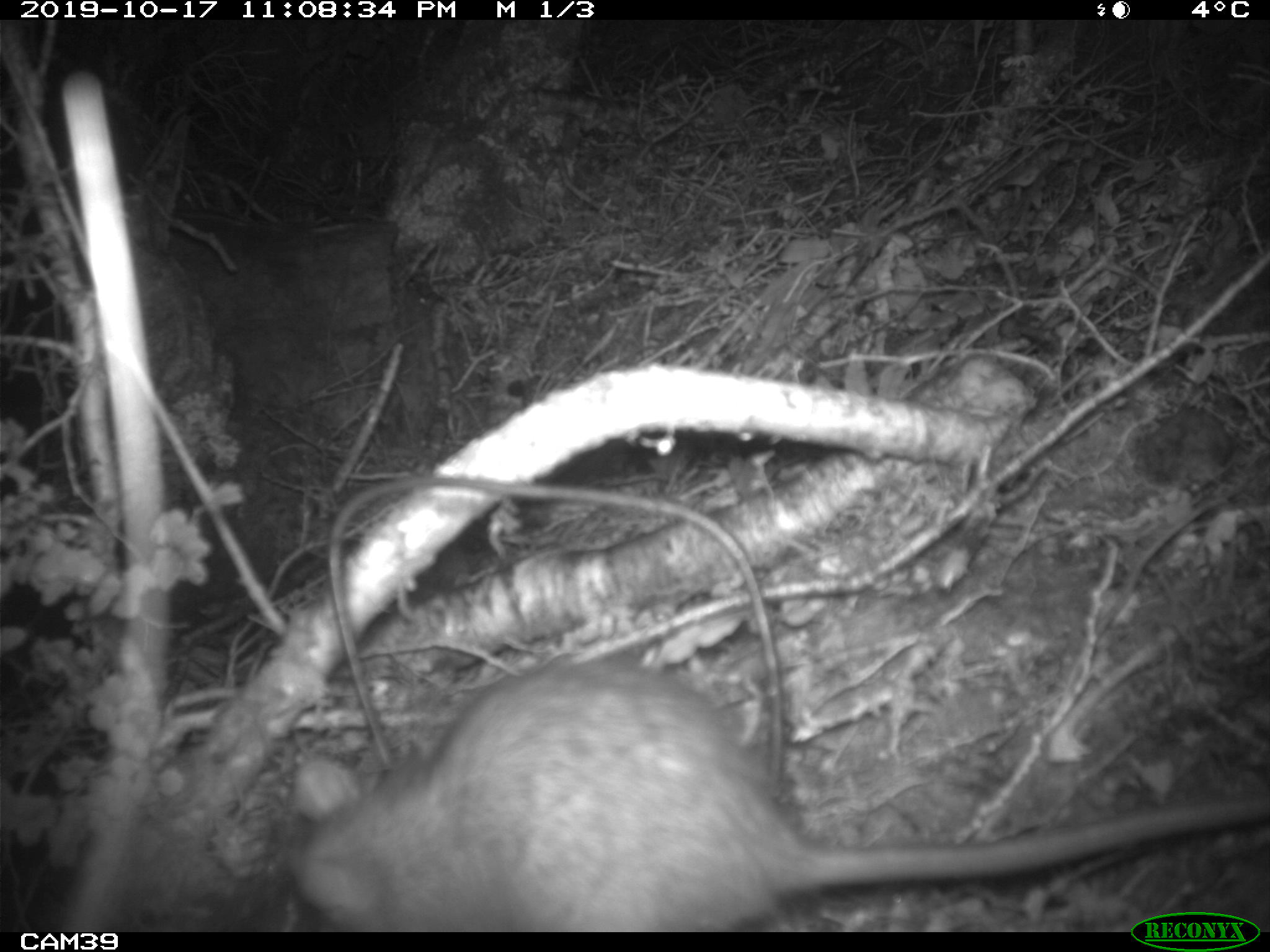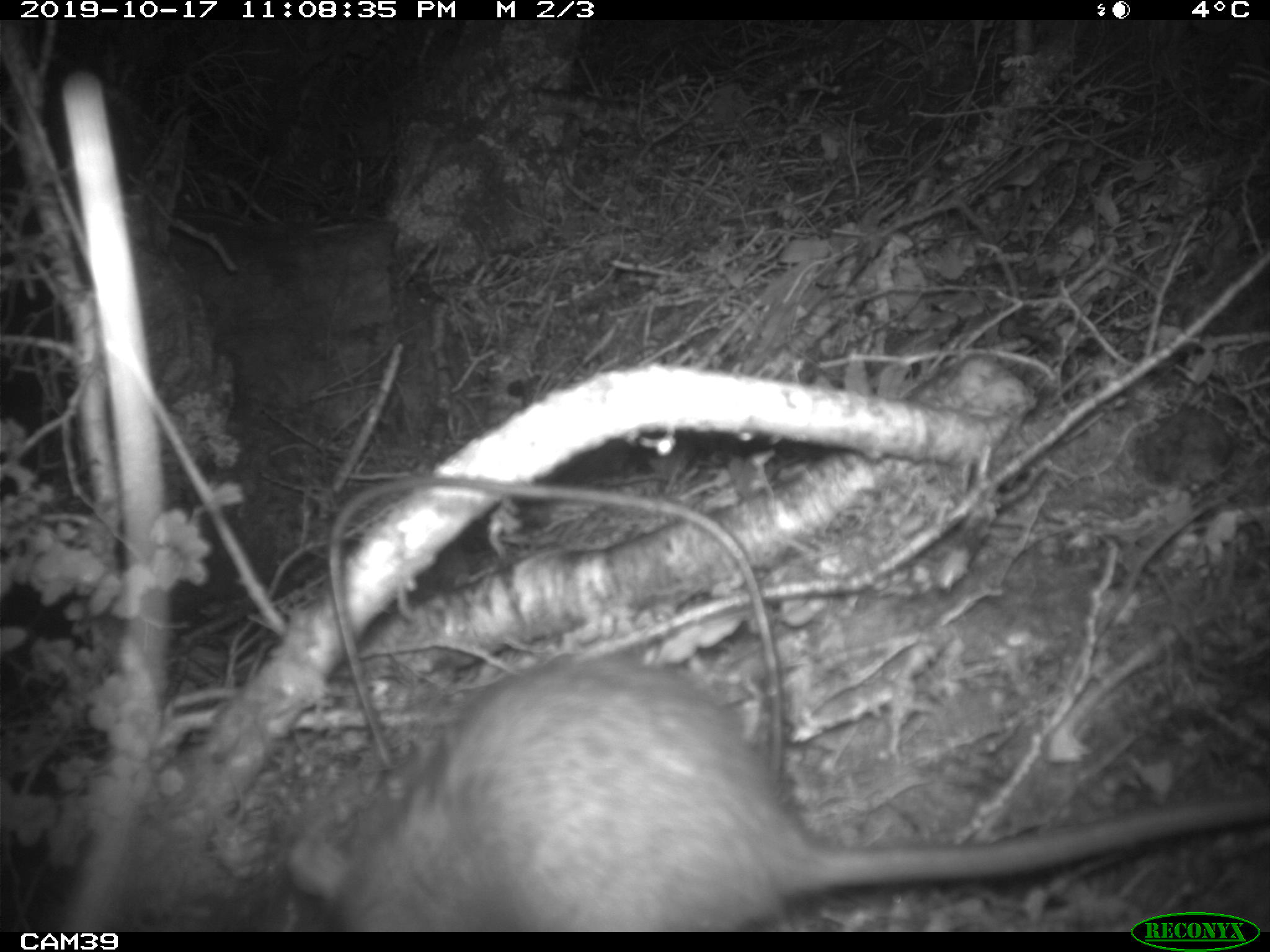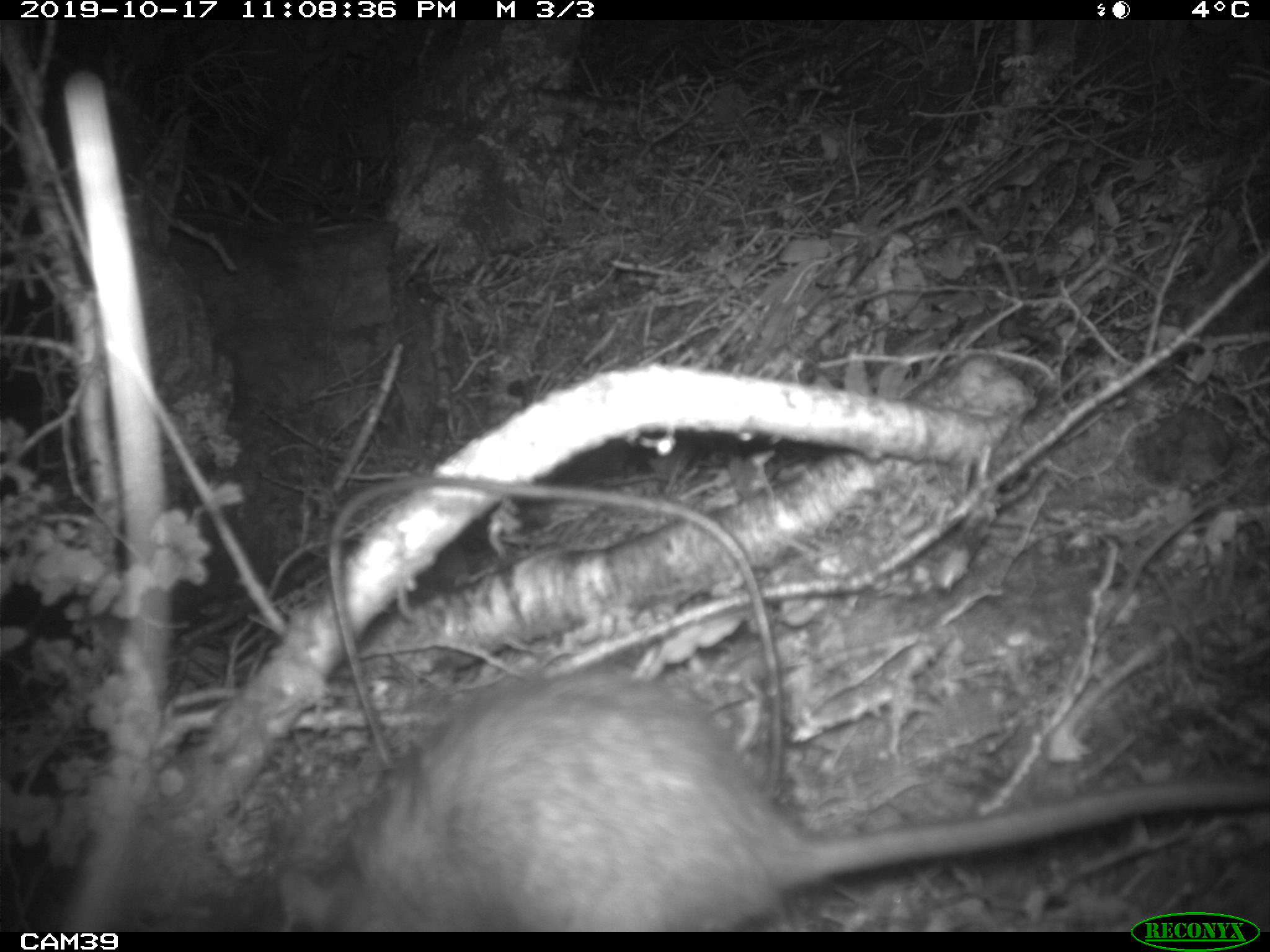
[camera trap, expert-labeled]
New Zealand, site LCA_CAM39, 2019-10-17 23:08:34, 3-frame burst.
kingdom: Animalia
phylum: Chordata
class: Mammalia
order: Rodentia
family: Muridae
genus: Rattus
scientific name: Rattus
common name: rat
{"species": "rat (Rattus)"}